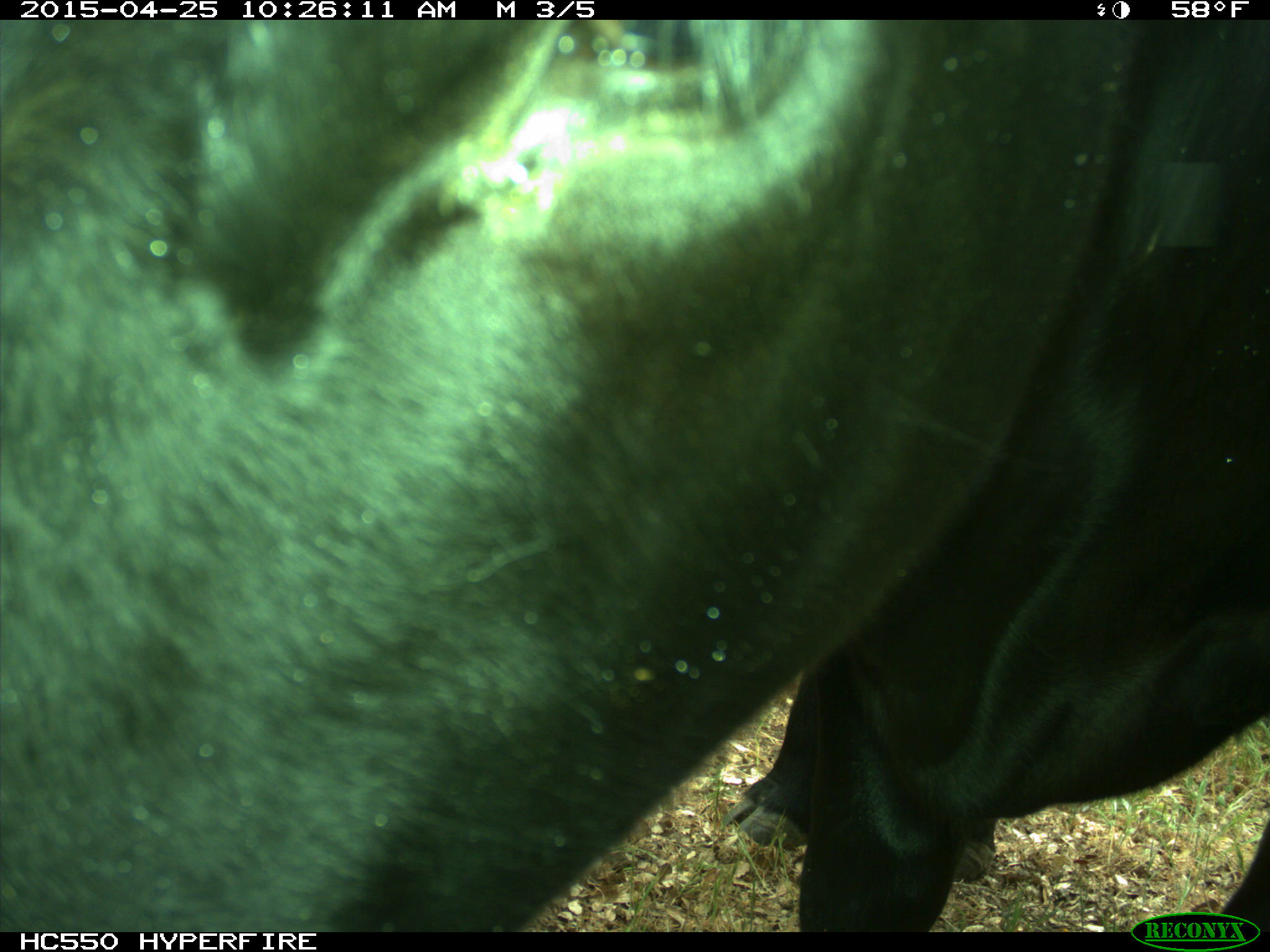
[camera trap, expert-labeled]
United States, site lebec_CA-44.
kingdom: Animalia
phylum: Chordata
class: Mammalia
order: Artiodactyla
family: Suidae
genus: Sus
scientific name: Sus scrofa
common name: wild boar